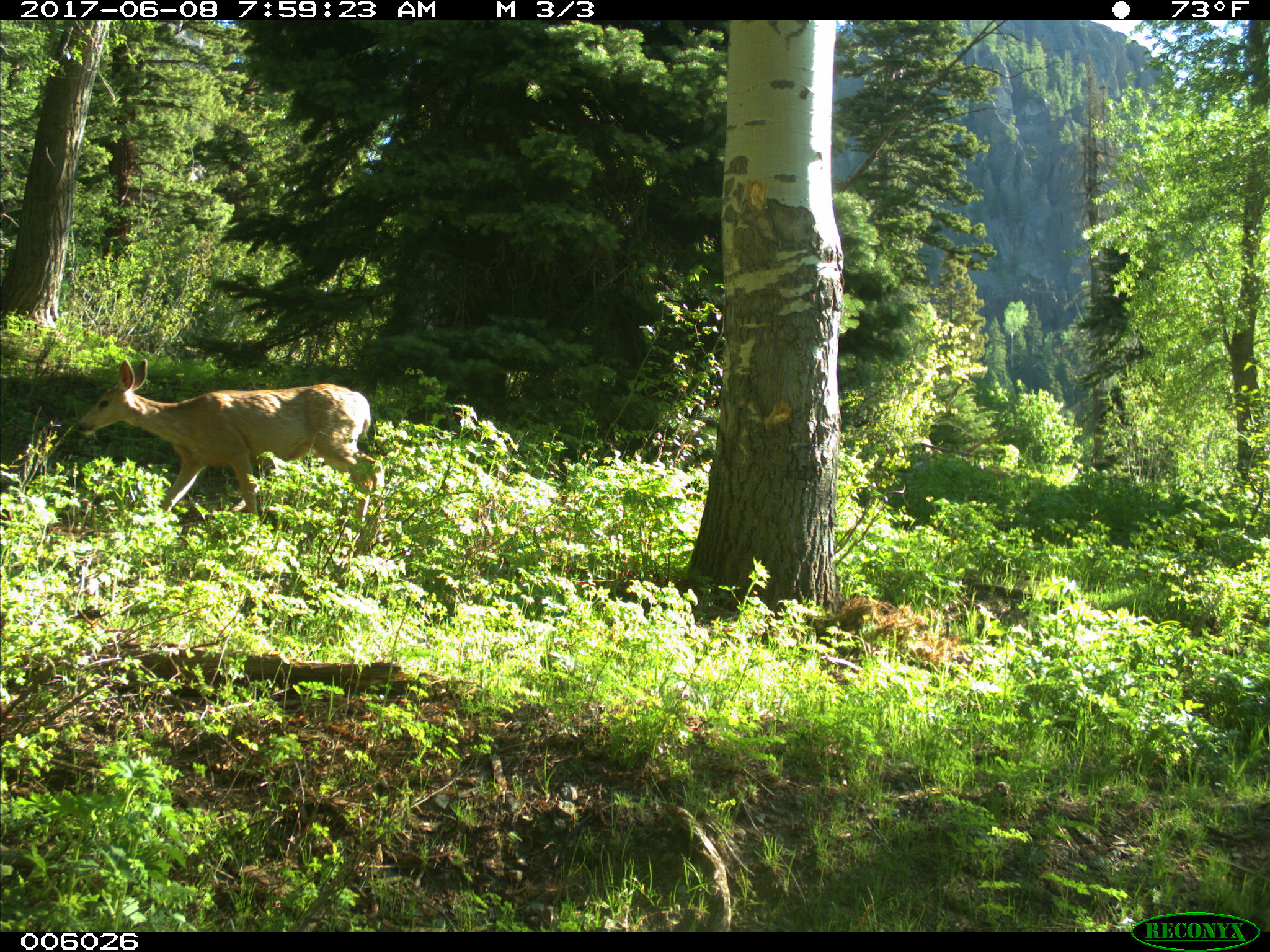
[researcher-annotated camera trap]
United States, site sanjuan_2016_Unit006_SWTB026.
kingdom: Animalia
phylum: Chordata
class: Mammalia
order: Artiodactyla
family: Cervidae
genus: Odocoileus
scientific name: Odocoileus hemionus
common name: mule deer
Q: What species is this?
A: Odocoileus hemionus (mule deer).